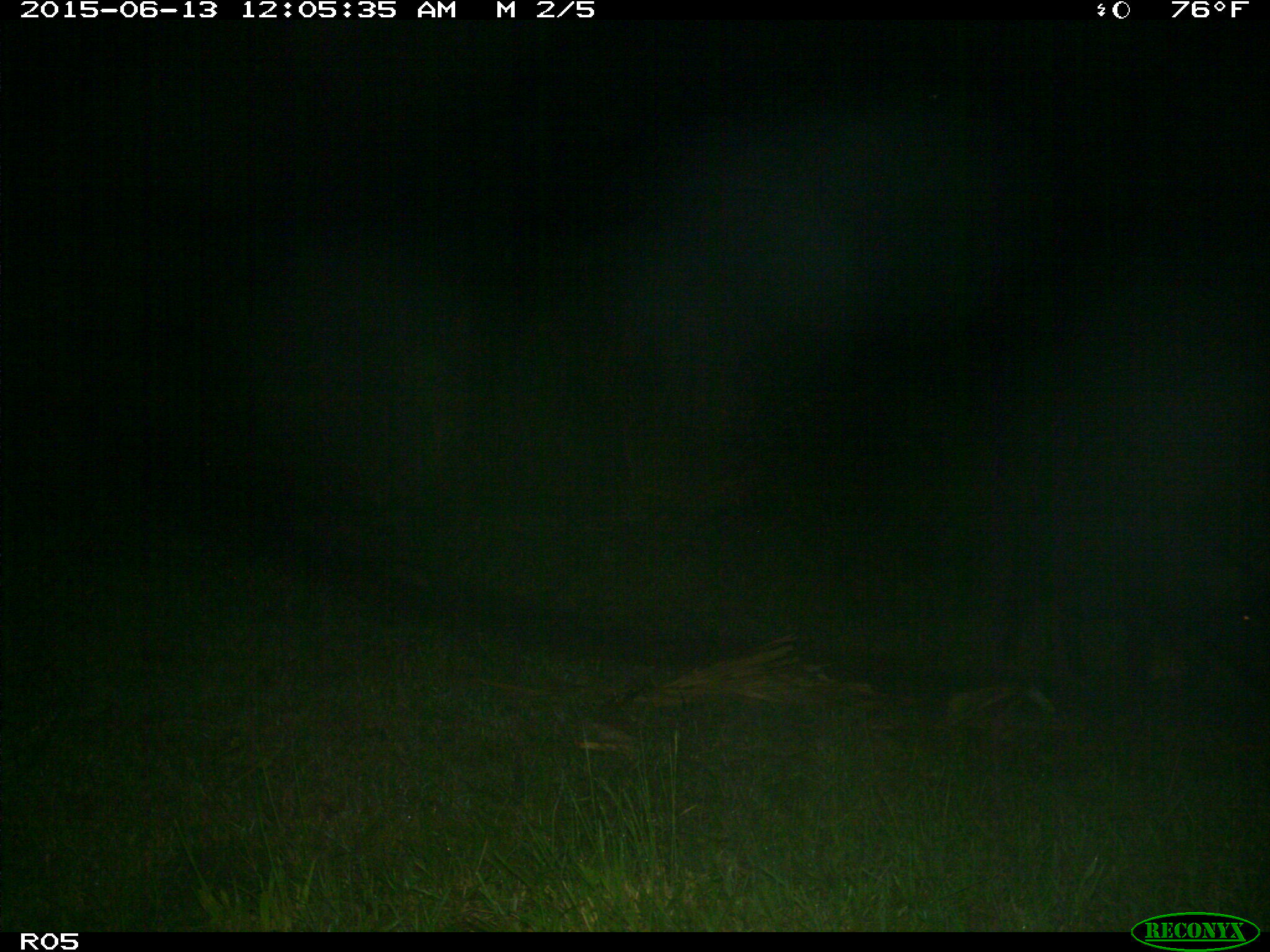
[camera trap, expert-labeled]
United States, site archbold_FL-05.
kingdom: Animalia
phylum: Chordata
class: Mammalia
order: Artiodactyla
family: Suidae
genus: Sus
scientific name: Sus scrofa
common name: wild boar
Sus scrofa (wild boar).